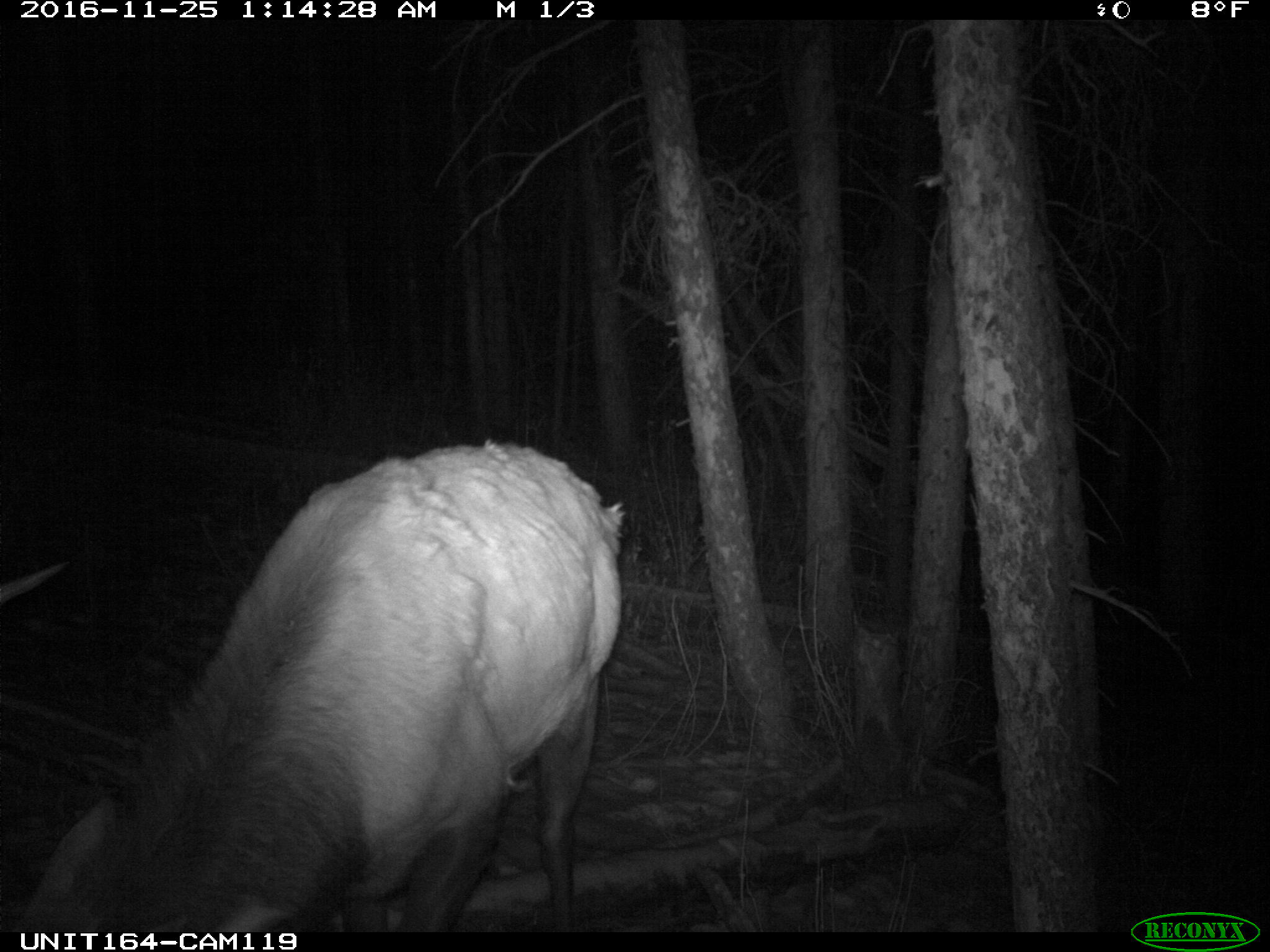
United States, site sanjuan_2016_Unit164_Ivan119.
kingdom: Animalia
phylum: Chordata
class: Mammalia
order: Artiodactyla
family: Cervidae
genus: Cervus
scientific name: Cervus elaphus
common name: red deer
Cervus elaphus (red deer).